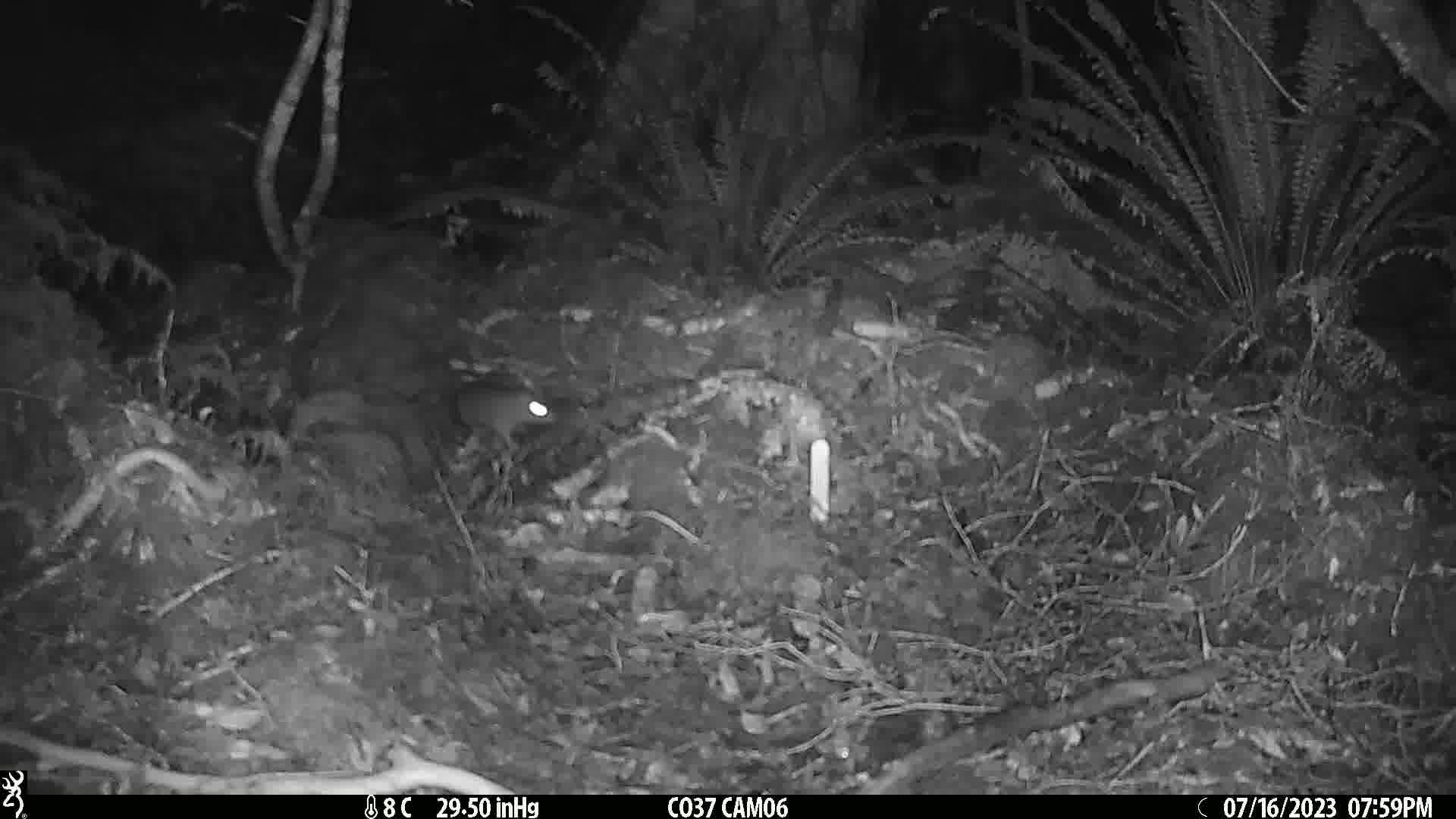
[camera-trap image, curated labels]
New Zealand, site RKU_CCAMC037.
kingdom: Animalia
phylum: Chordata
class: Mammalia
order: Rodentia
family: Muridae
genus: Rattus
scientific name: Rattus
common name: rat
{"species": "rat (Rattus)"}